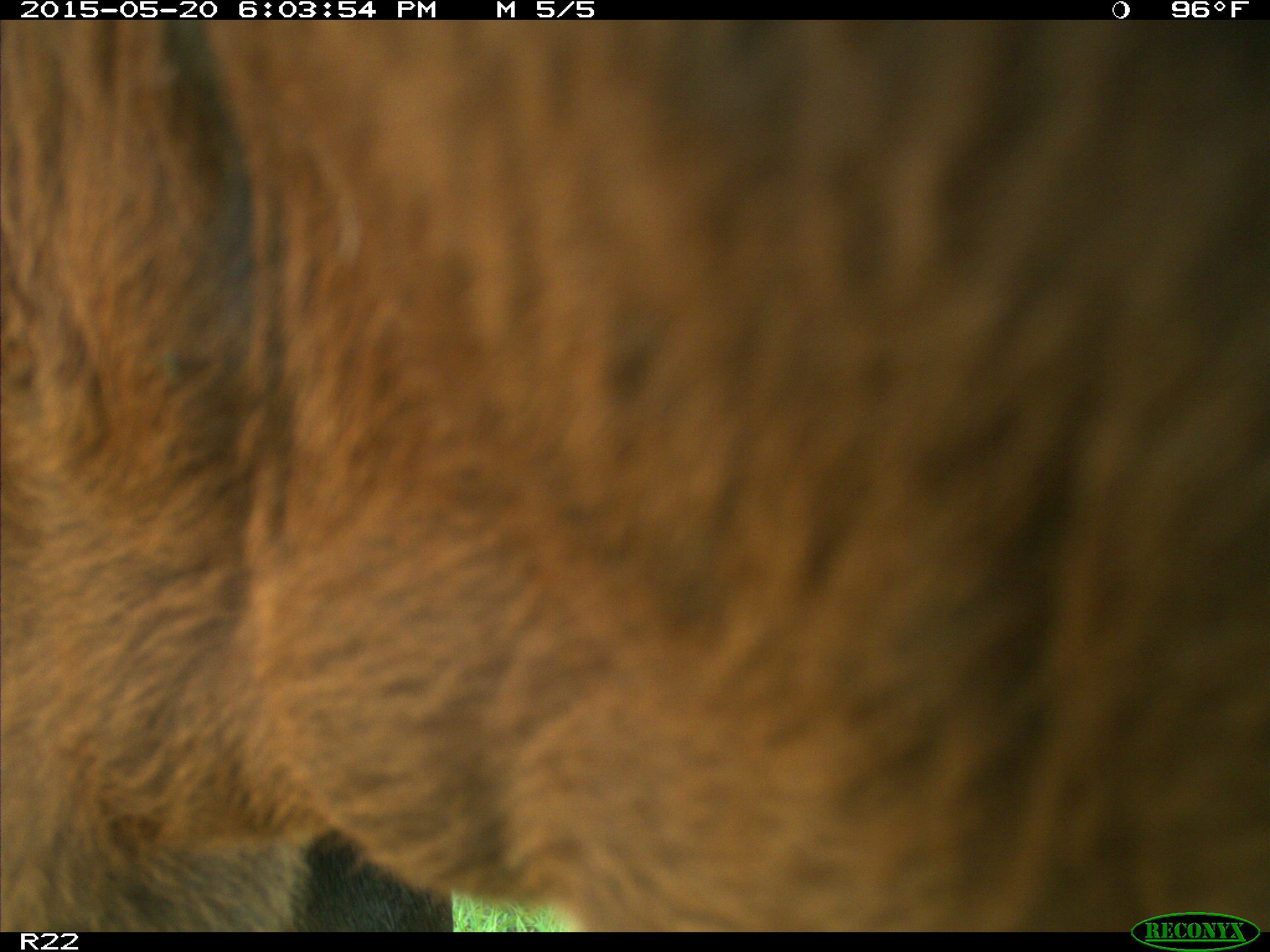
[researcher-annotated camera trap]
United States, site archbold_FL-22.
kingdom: Animalia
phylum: Chordata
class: Mammalia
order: Artiodactyla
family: Bovidae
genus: Bos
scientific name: Bos taurus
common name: domestic cow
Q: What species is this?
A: Bos taurus (domestic cow).